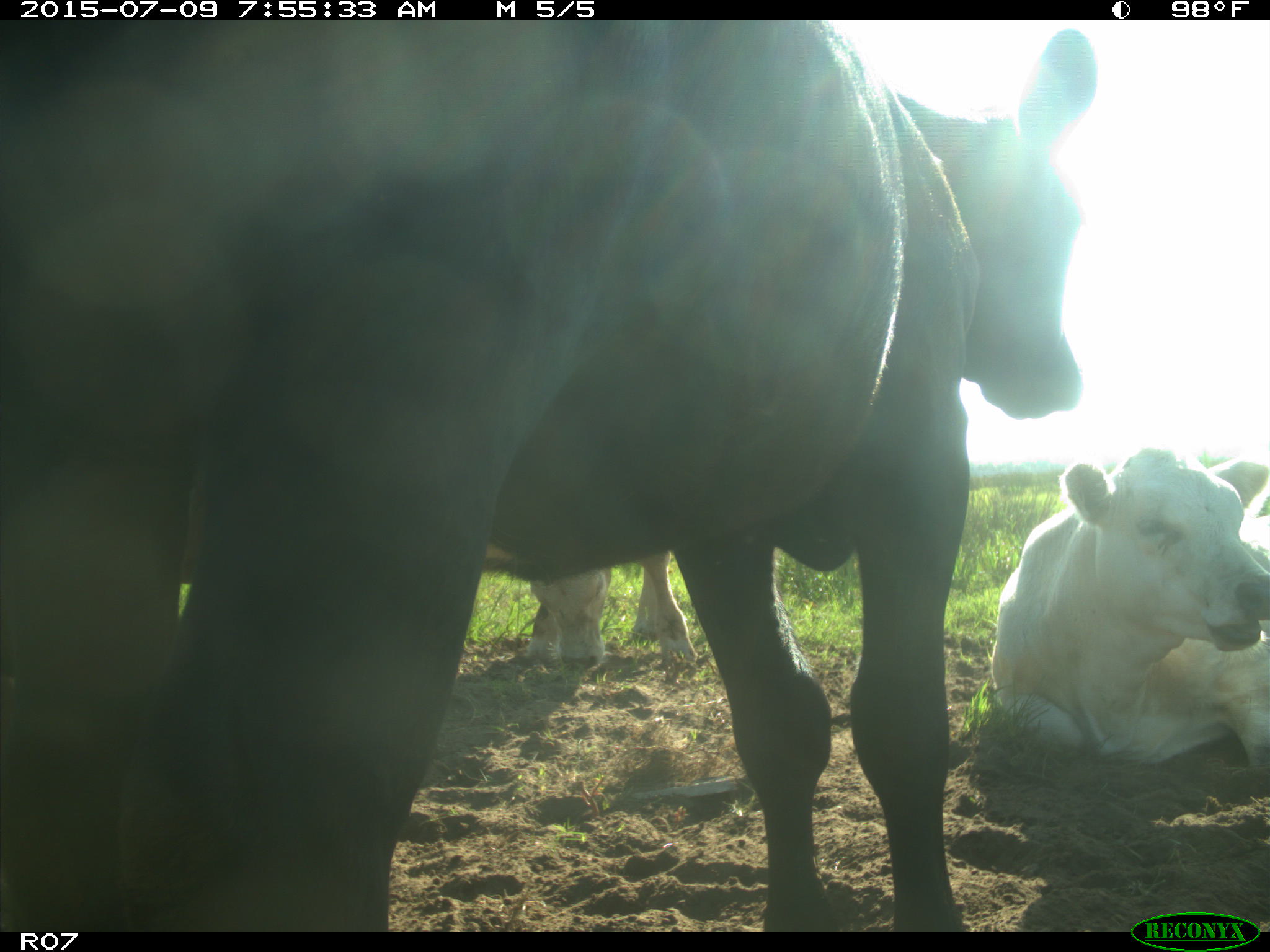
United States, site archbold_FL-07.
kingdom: Animalia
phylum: Chordata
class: Mammalia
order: Artiodactyla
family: Bovidae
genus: Bos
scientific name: Bos taurus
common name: domestic cow